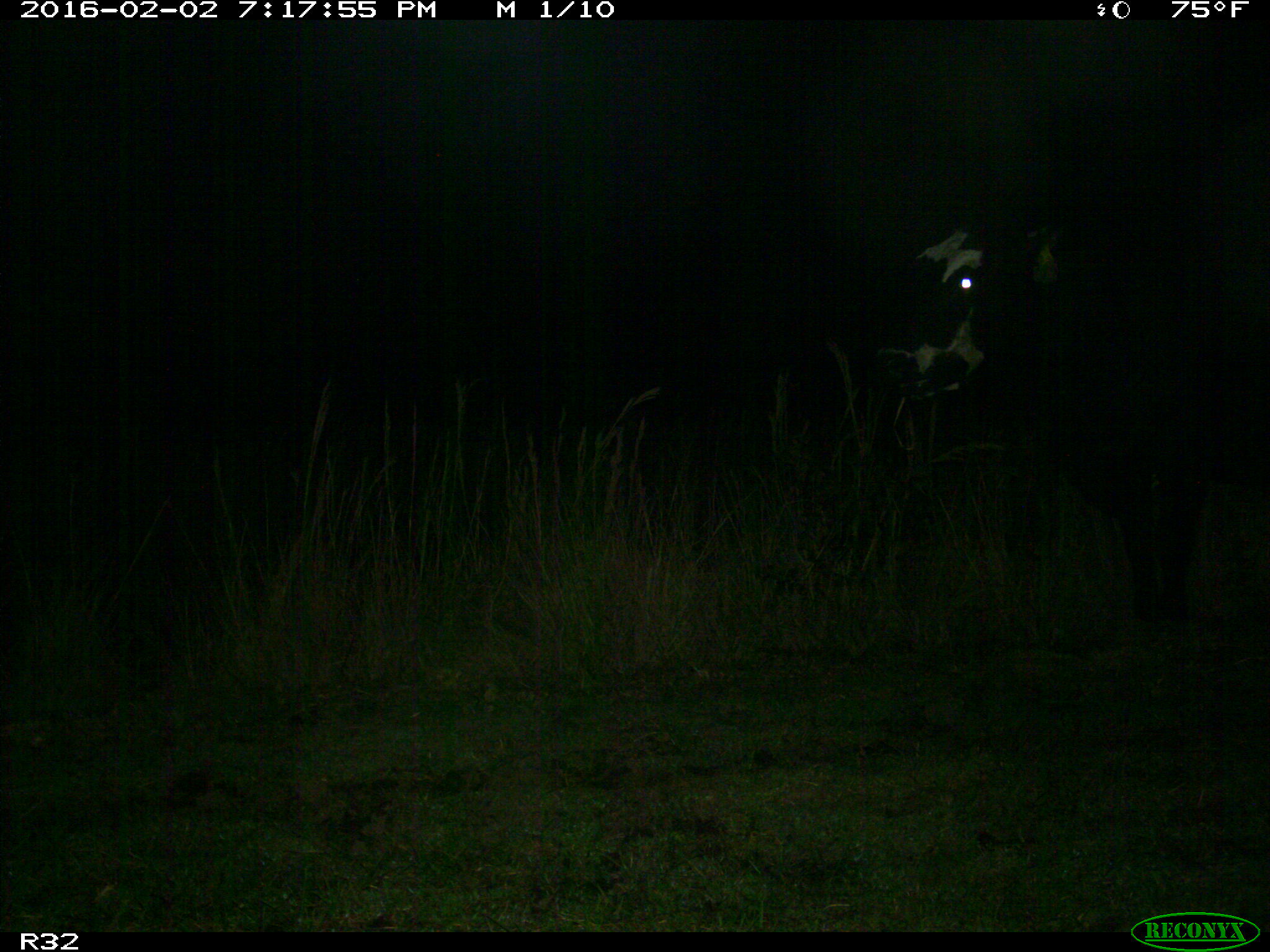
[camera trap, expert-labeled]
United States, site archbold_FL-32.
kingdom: Animalia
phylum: Chordata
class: Mammalia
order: Artiodactyla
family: Bovidae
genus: Bos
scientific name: Bos taurus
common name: domestic cow